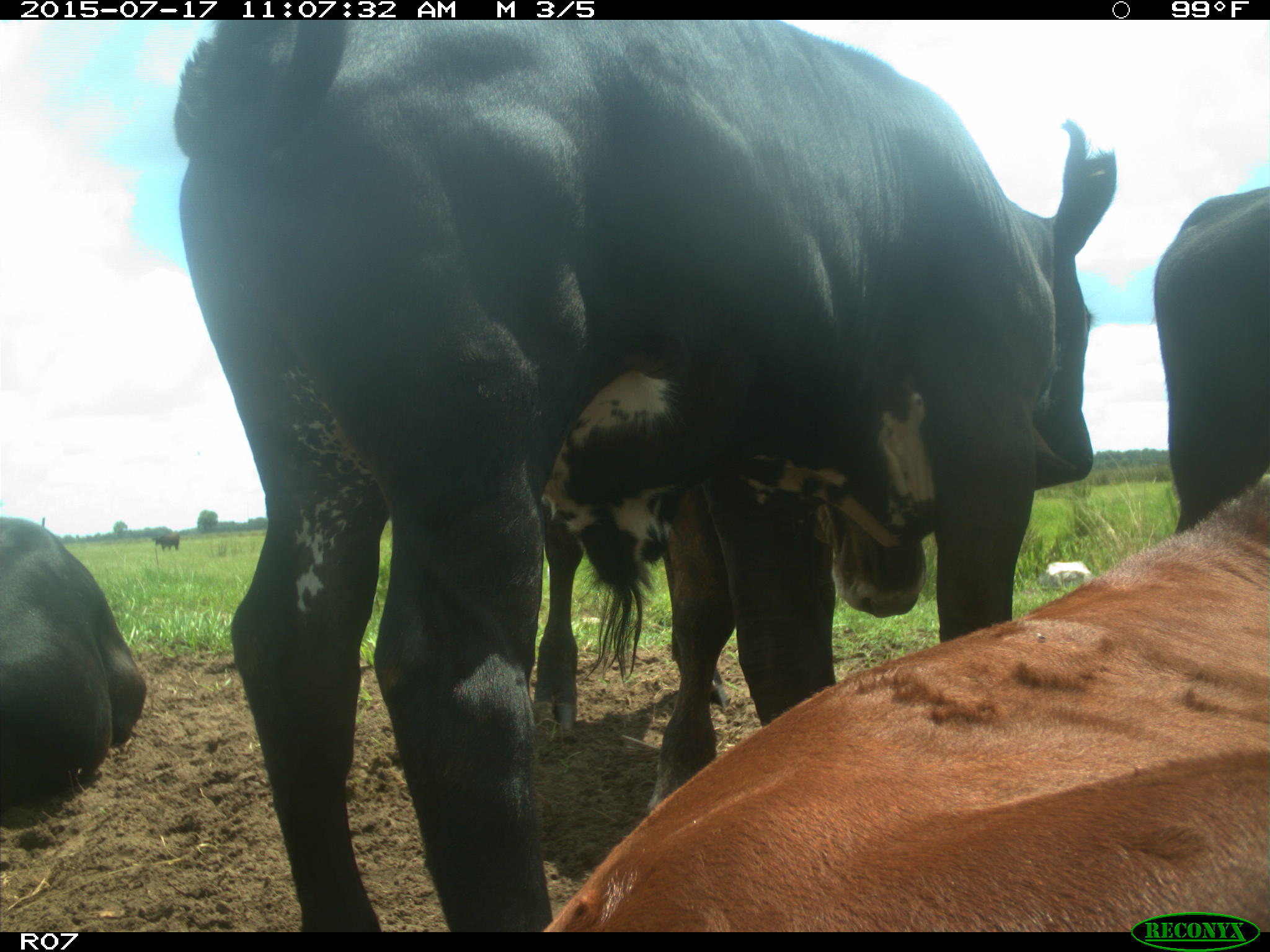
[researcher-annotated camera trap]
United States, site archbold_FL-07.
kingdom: Animalia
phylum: Chordata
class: Mammalia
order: Artiodactyla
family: Bovidae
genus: Bos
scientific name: Bos taurus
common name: domestic cow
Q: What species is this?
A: Bos taurus (domestic cow).